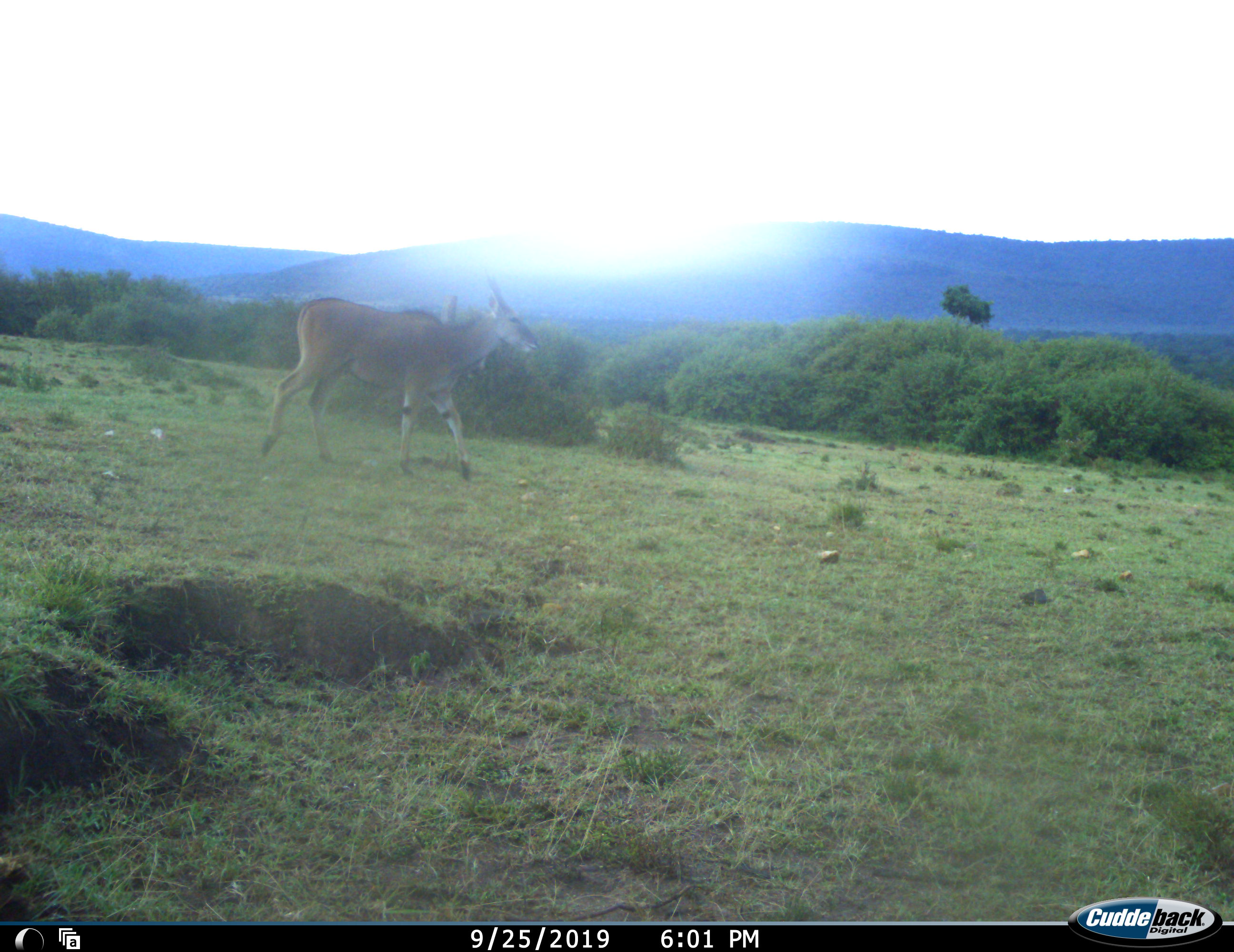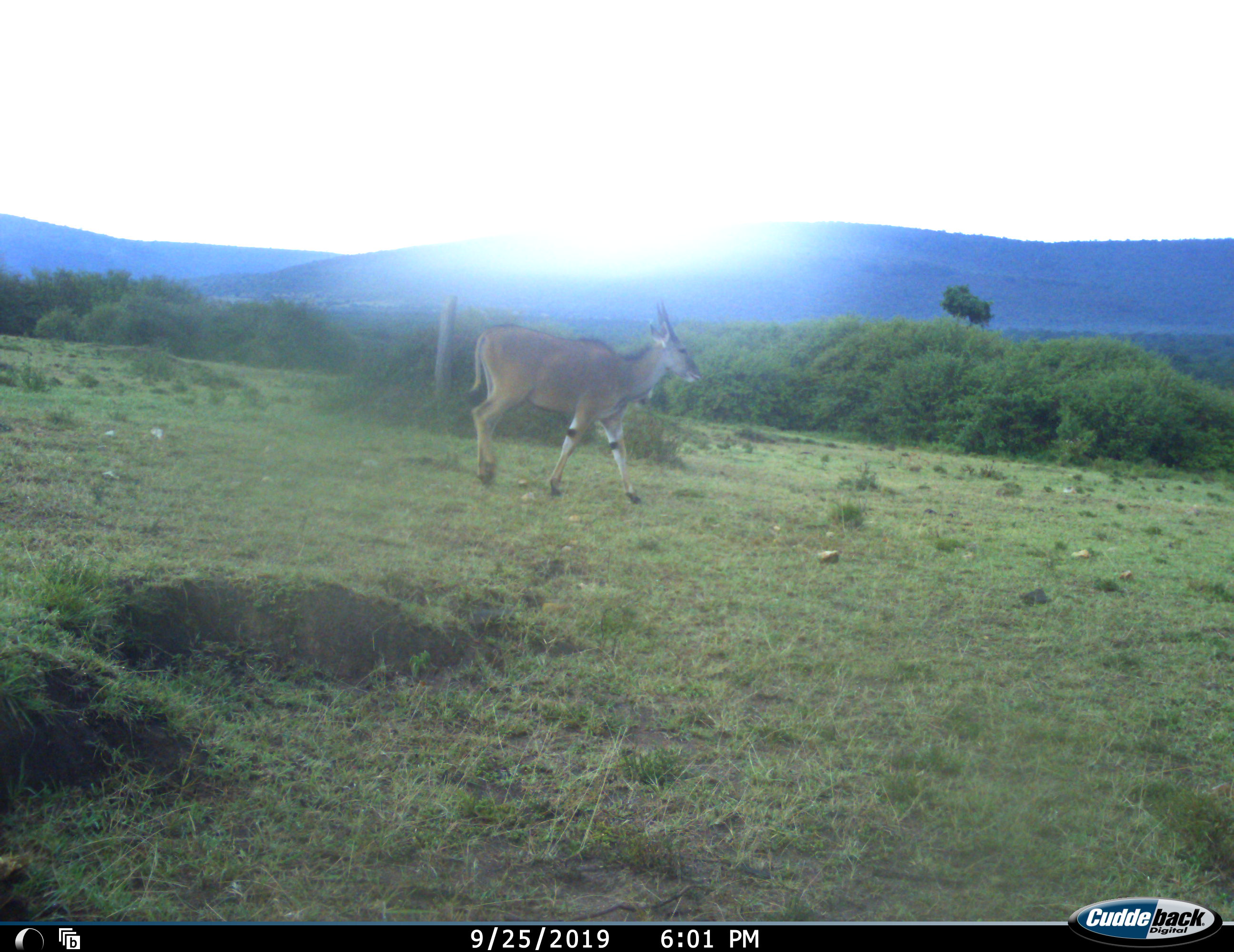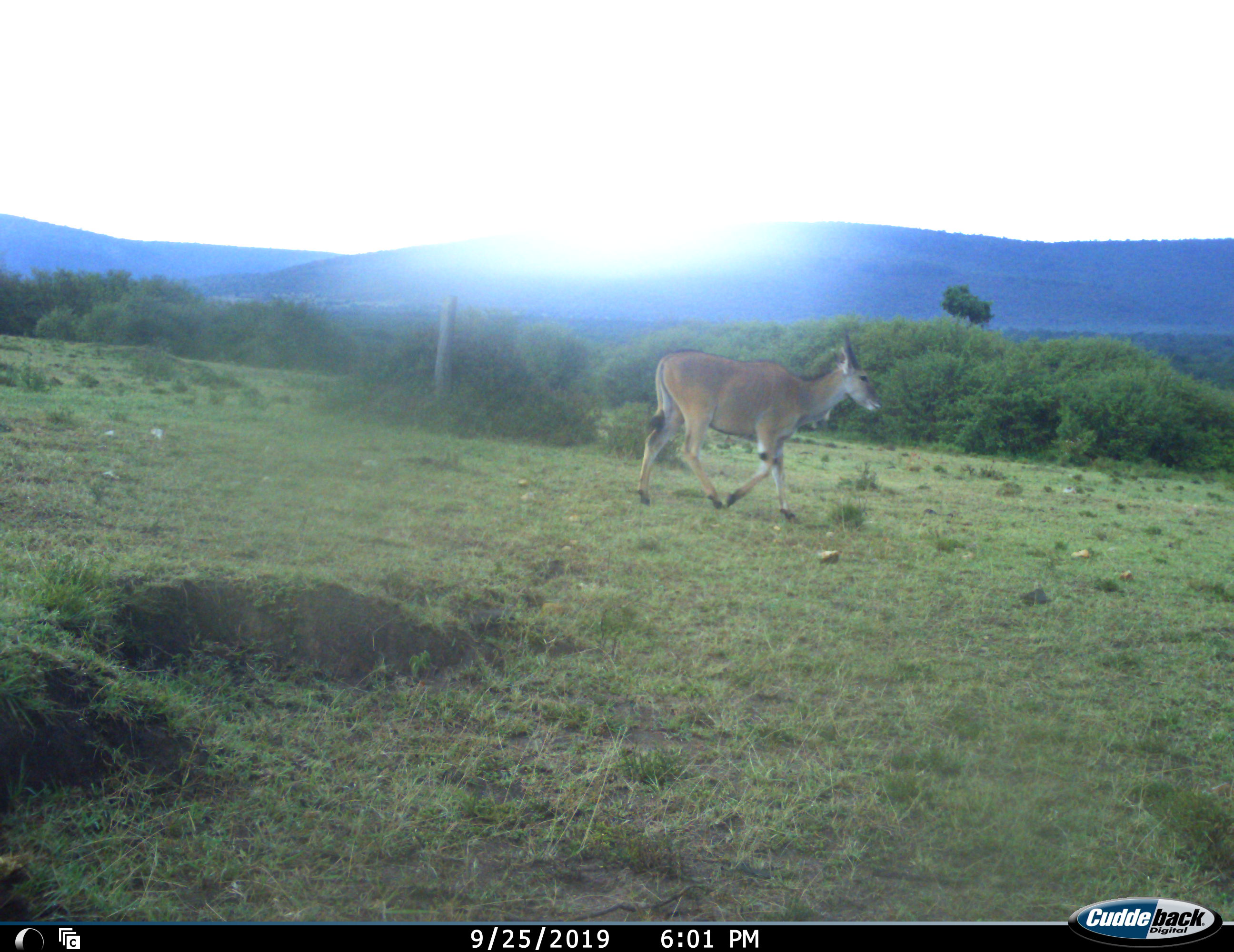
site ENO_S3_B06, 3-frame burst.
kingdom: Animalia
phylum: Chordata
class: Mammalia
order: Artiodactyla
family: Bovidae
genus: Tragelaphus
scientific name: Tragelaphus oryx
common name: eland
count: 1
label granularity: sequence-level